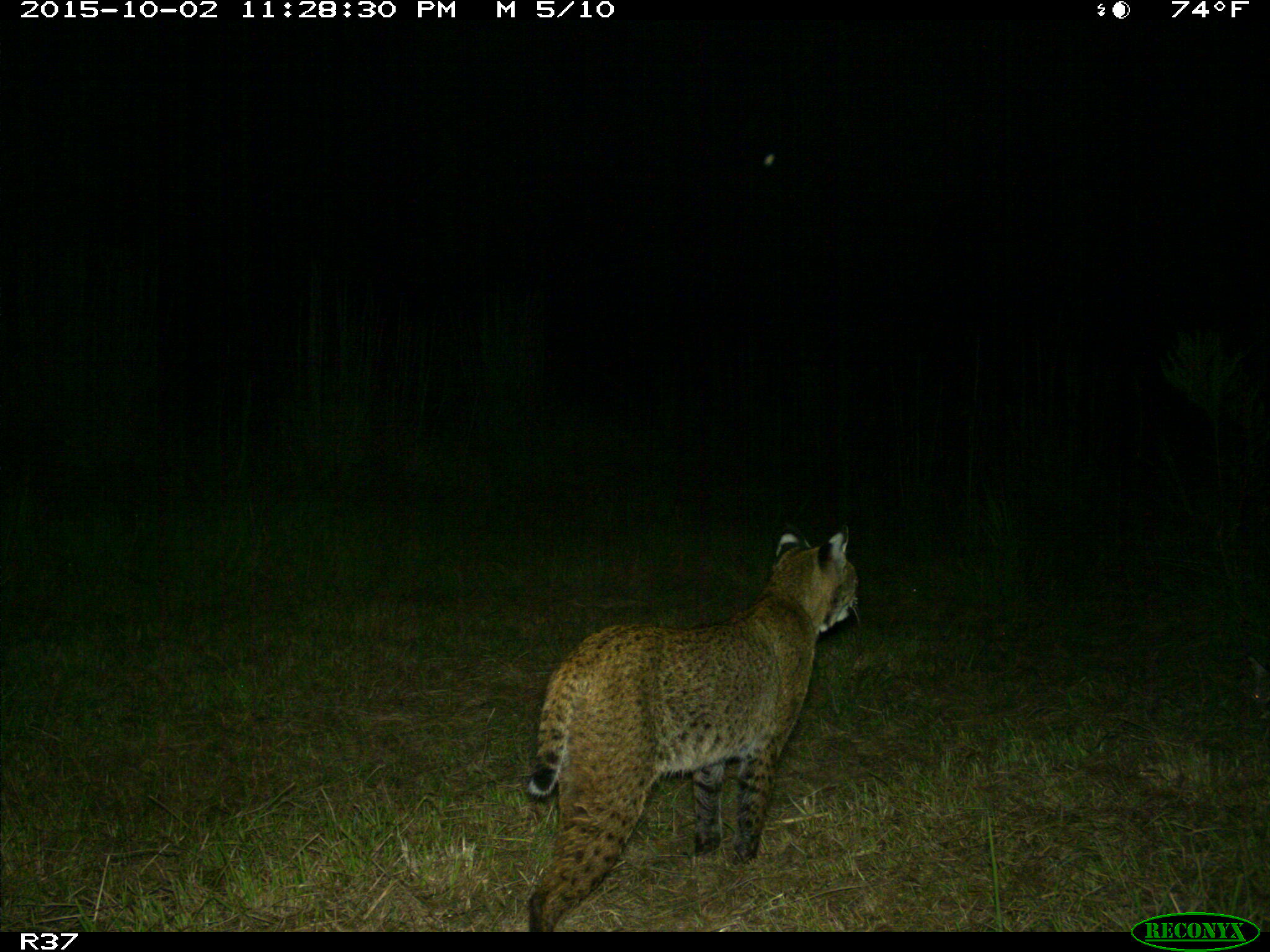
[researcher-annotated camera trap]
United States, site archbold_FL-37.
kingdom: Animalia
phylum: Chordata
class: Mammalia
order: Carnivora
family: Felidae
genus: Lynx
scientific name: Lynx rufus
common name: bobcat